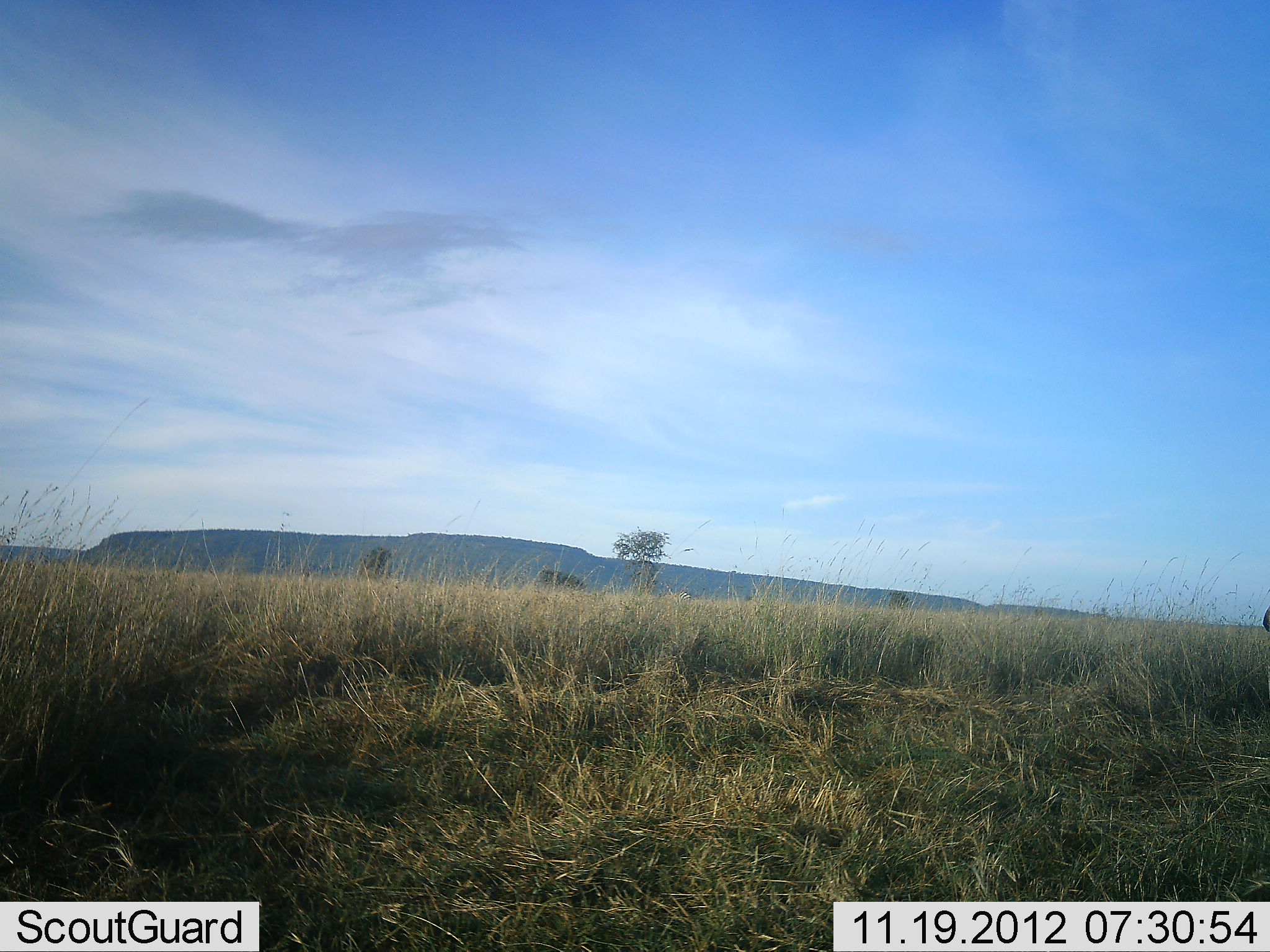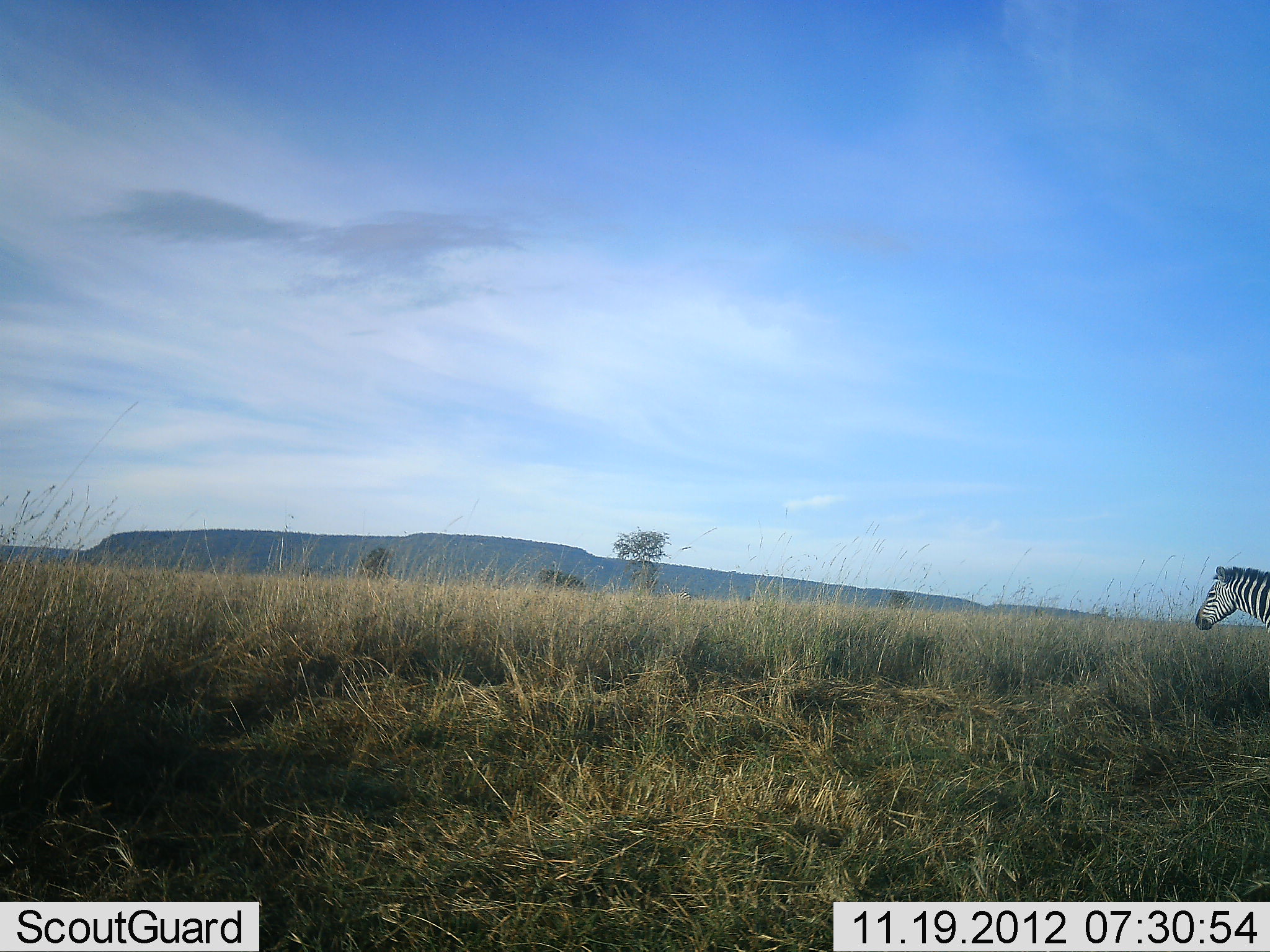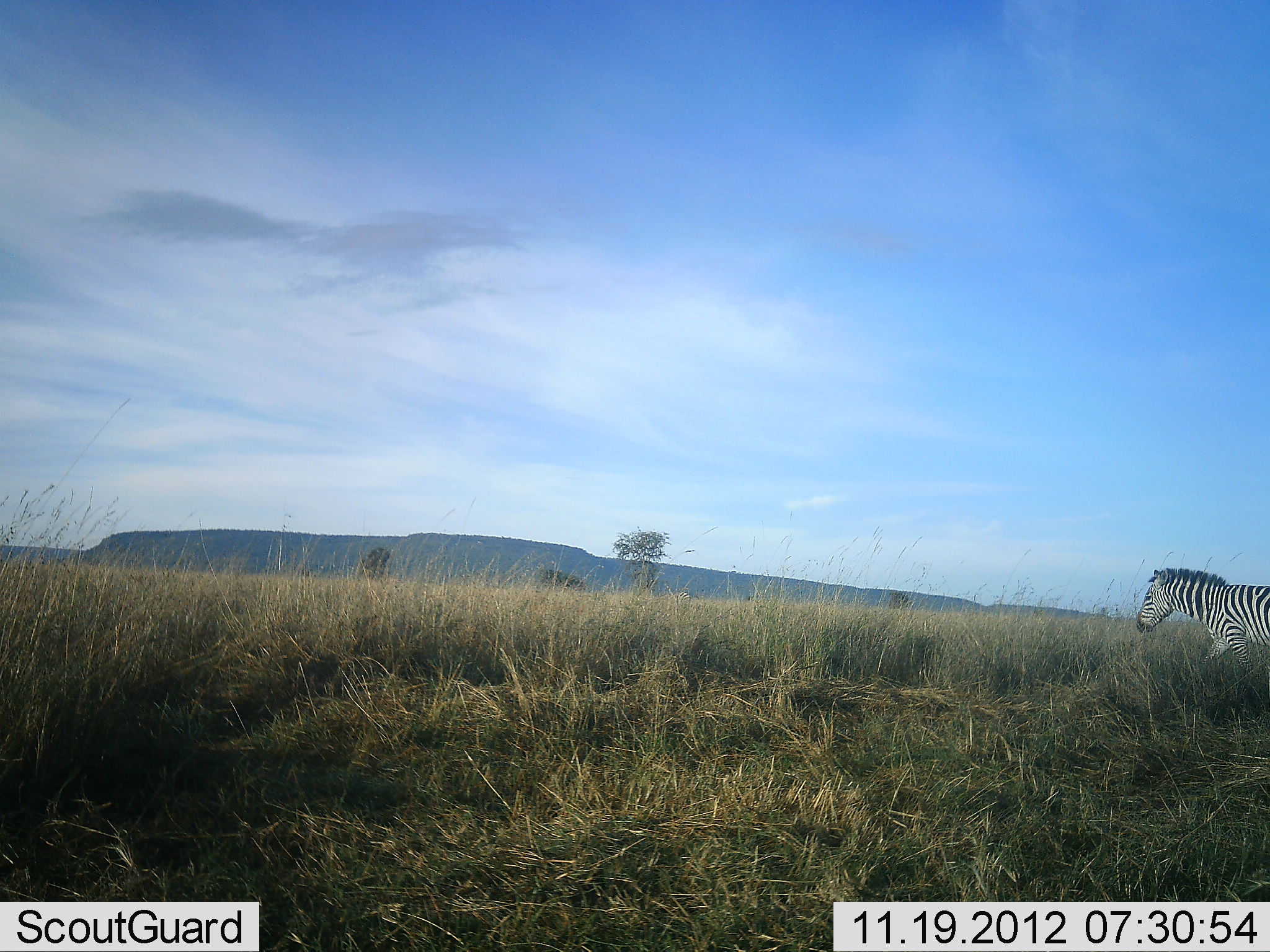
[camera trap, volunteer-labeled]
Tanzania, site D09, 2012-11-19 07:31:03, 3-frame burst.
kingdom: Animalia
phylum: Chordata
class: Mammalia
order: Perissodactyla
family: Equidae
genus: Equus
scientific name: Equus quagga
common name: plains zebra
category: zebra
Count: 1.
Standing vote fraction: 0%.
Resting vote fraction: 0%.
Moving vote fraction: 100%.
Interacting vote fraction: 0%.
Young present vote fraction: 0%.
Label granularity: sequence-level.